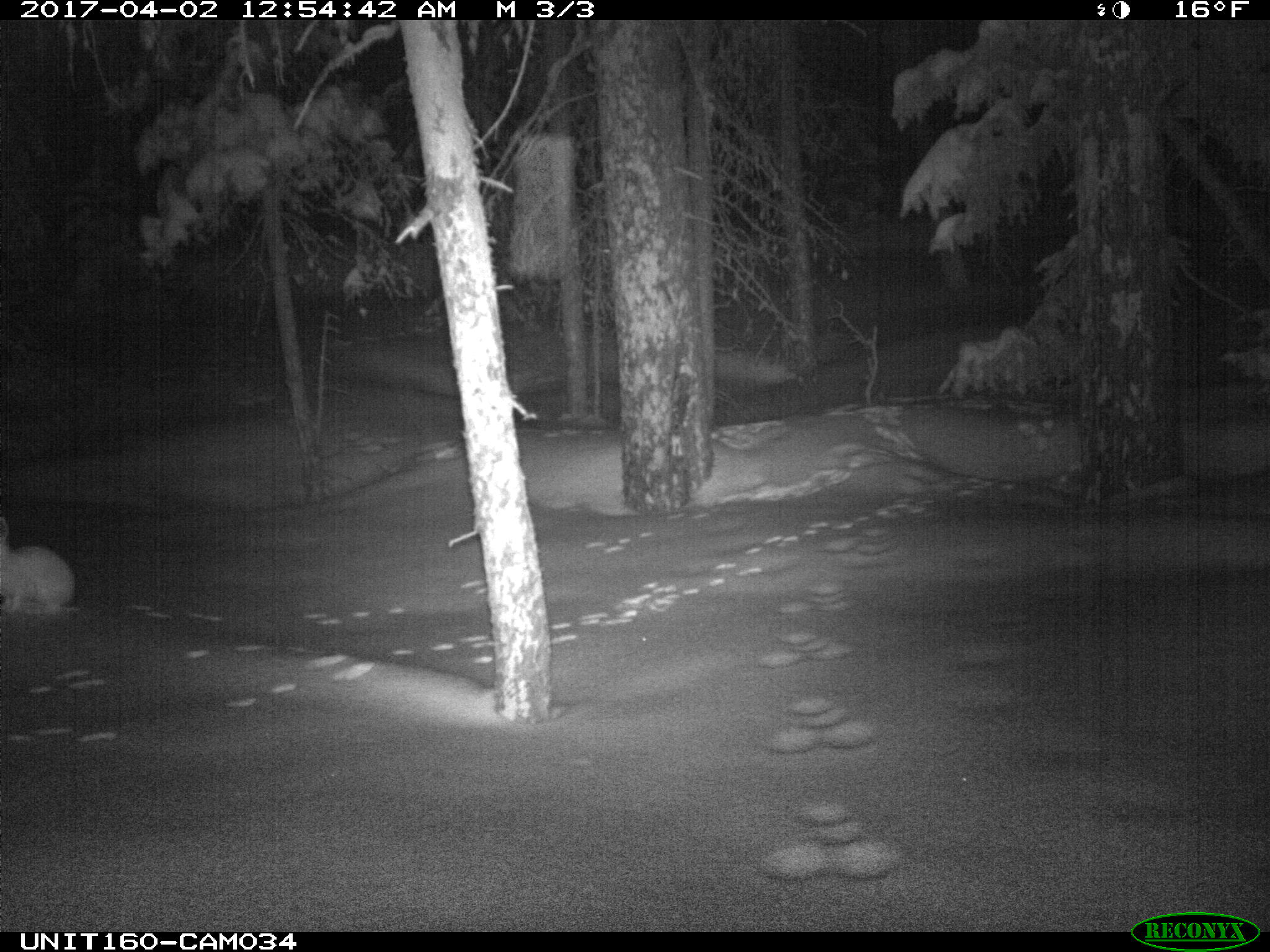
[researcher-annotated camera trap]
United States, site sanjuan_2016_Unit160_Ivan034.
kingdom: Animalia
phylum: Chordata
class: Mammalia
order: Lagomorpha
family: Leporidae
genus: Lepus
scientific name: Lepus americanus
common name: snowshoe hare